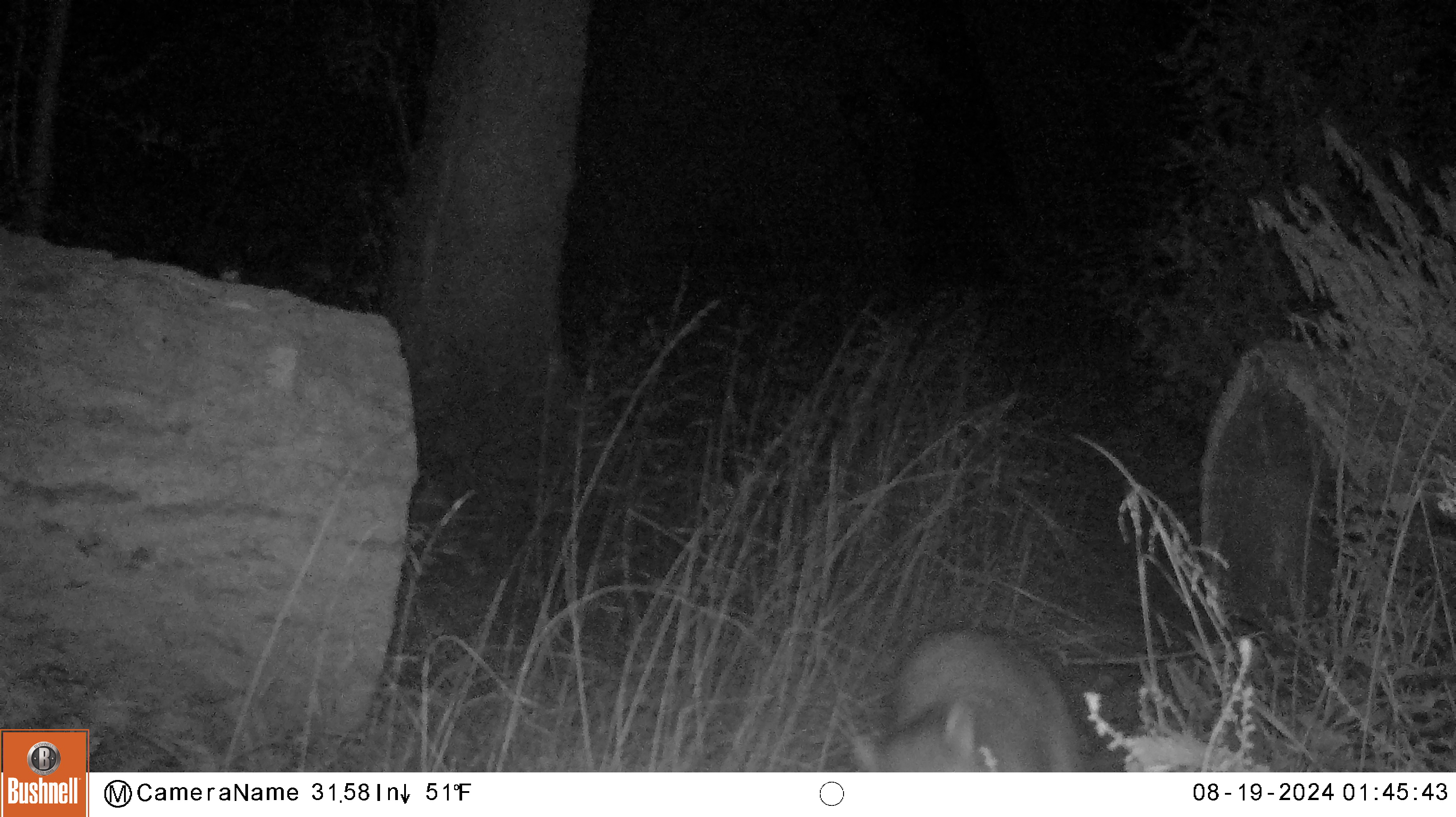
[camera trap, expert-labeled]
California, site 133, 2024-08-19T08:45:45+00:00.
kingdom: Animalia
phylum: Chordata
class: Mammalia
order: Carnivora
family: Procyonidae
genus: Procyon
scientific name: Procyon lotor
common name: raccoon